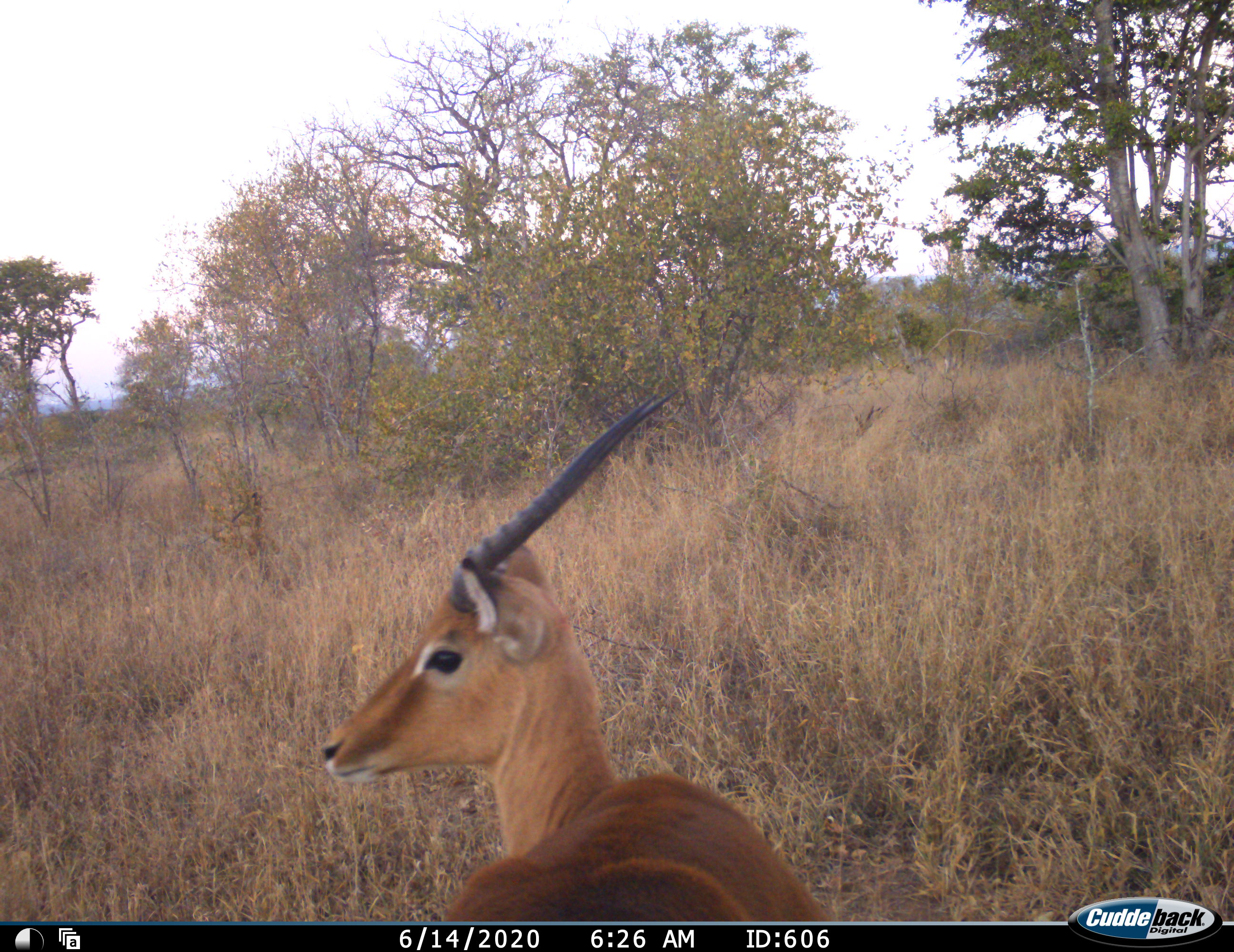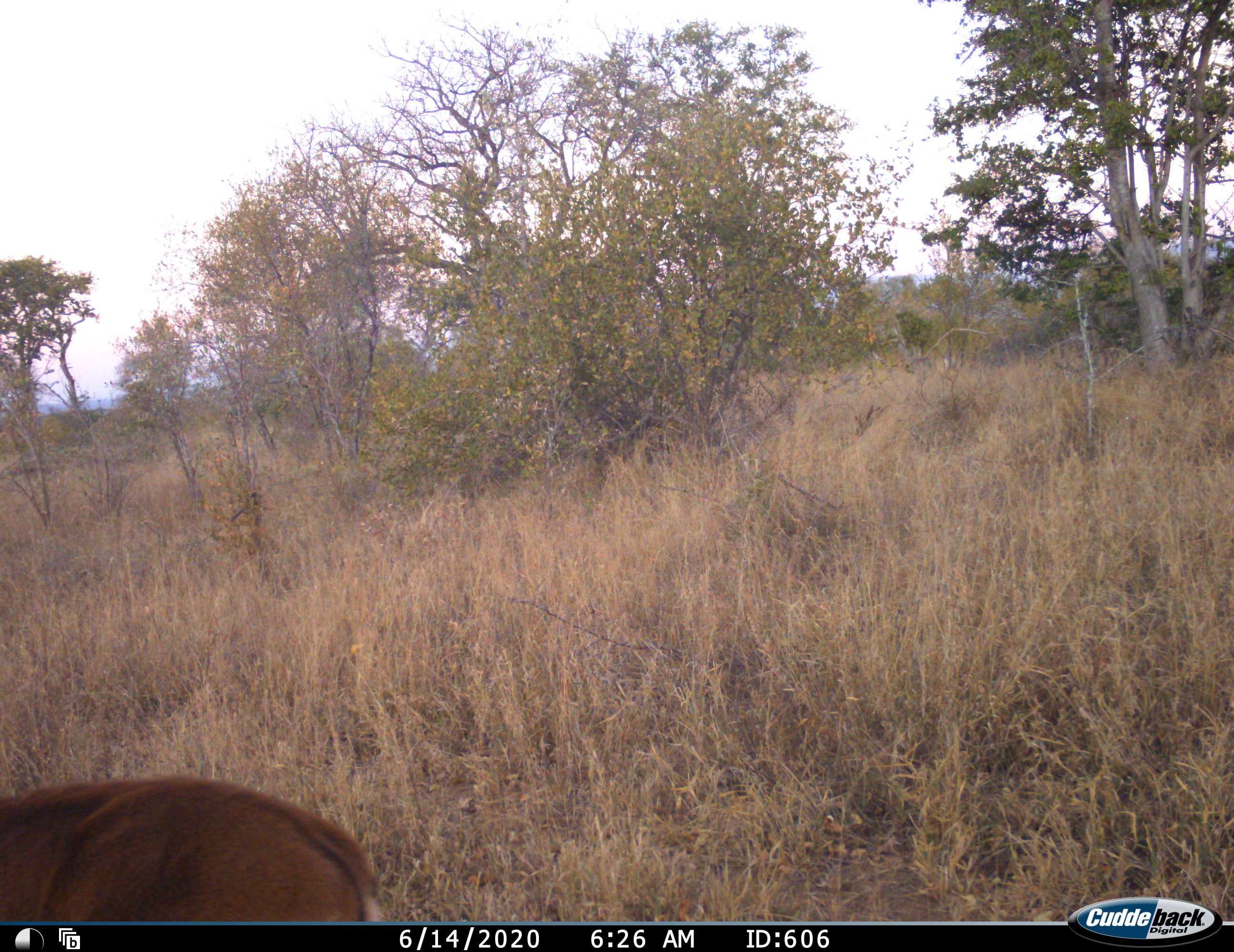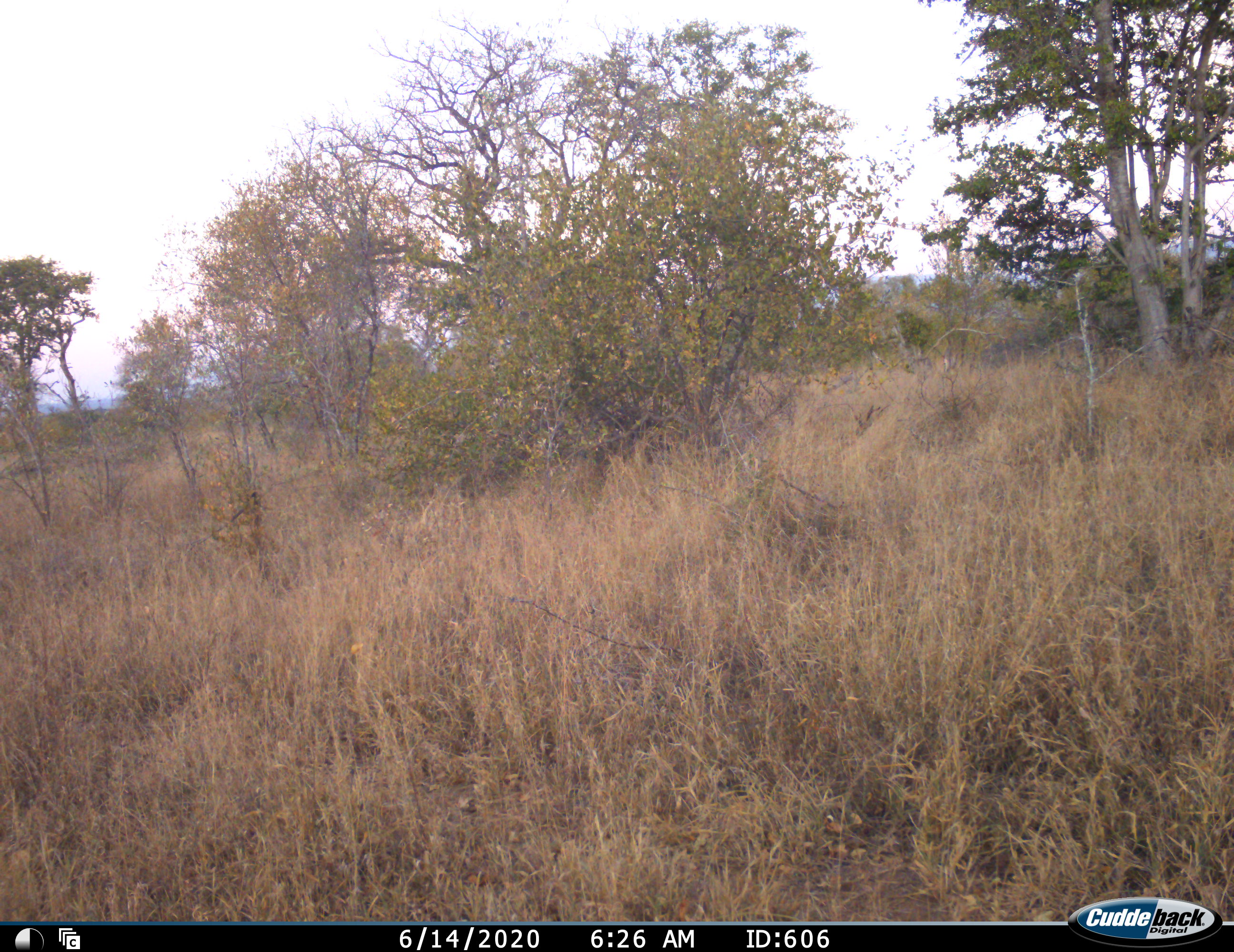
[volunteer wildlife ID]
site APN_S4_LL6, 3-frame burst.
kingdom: Animalia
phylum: Chordata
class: Mammalia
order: Artiodactyla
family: Bovidae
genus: Aepyceros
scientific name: Aepyceros melampus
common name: impala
Impala (Aepyceros melampus), count 1. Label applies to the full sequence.